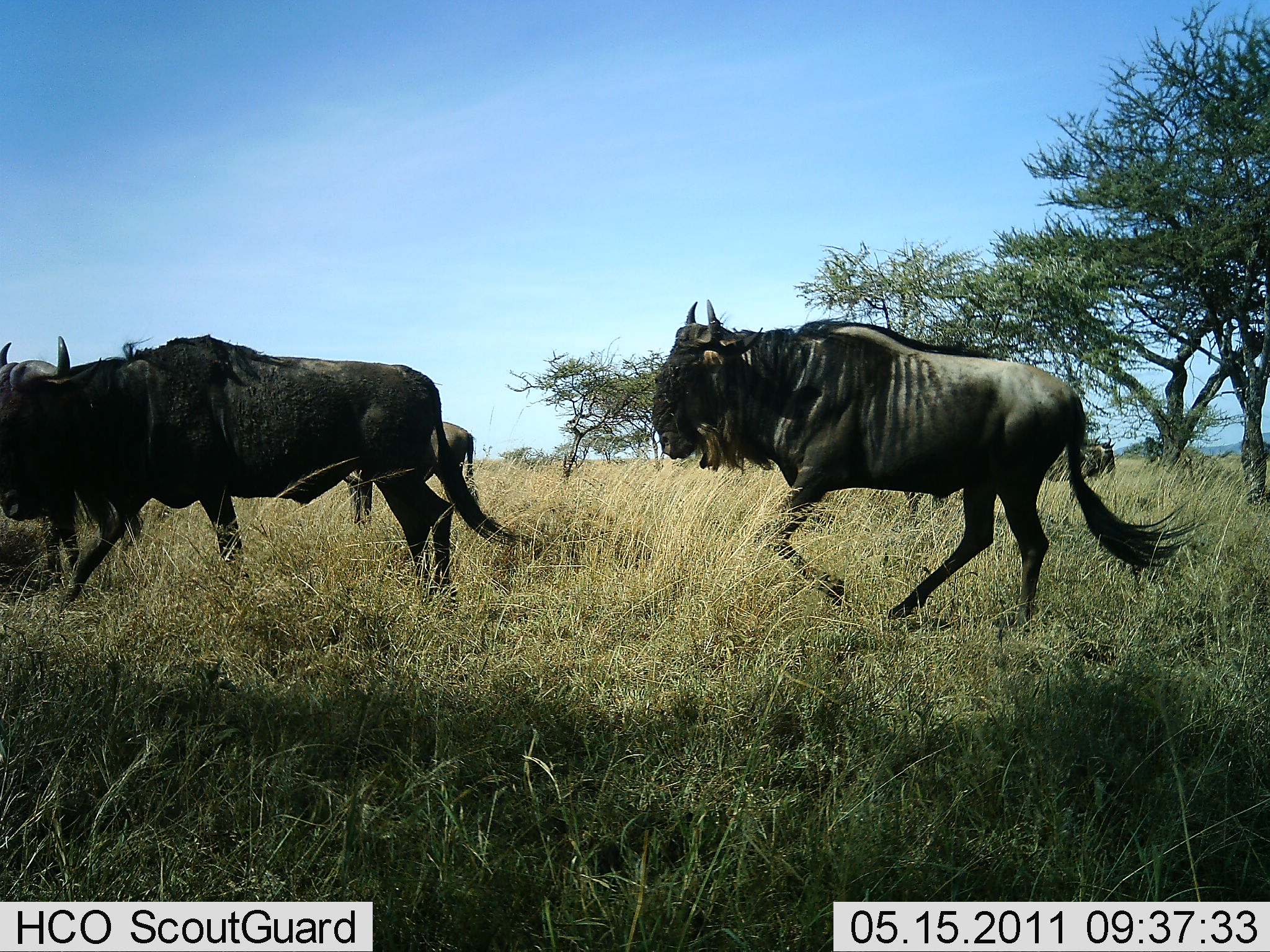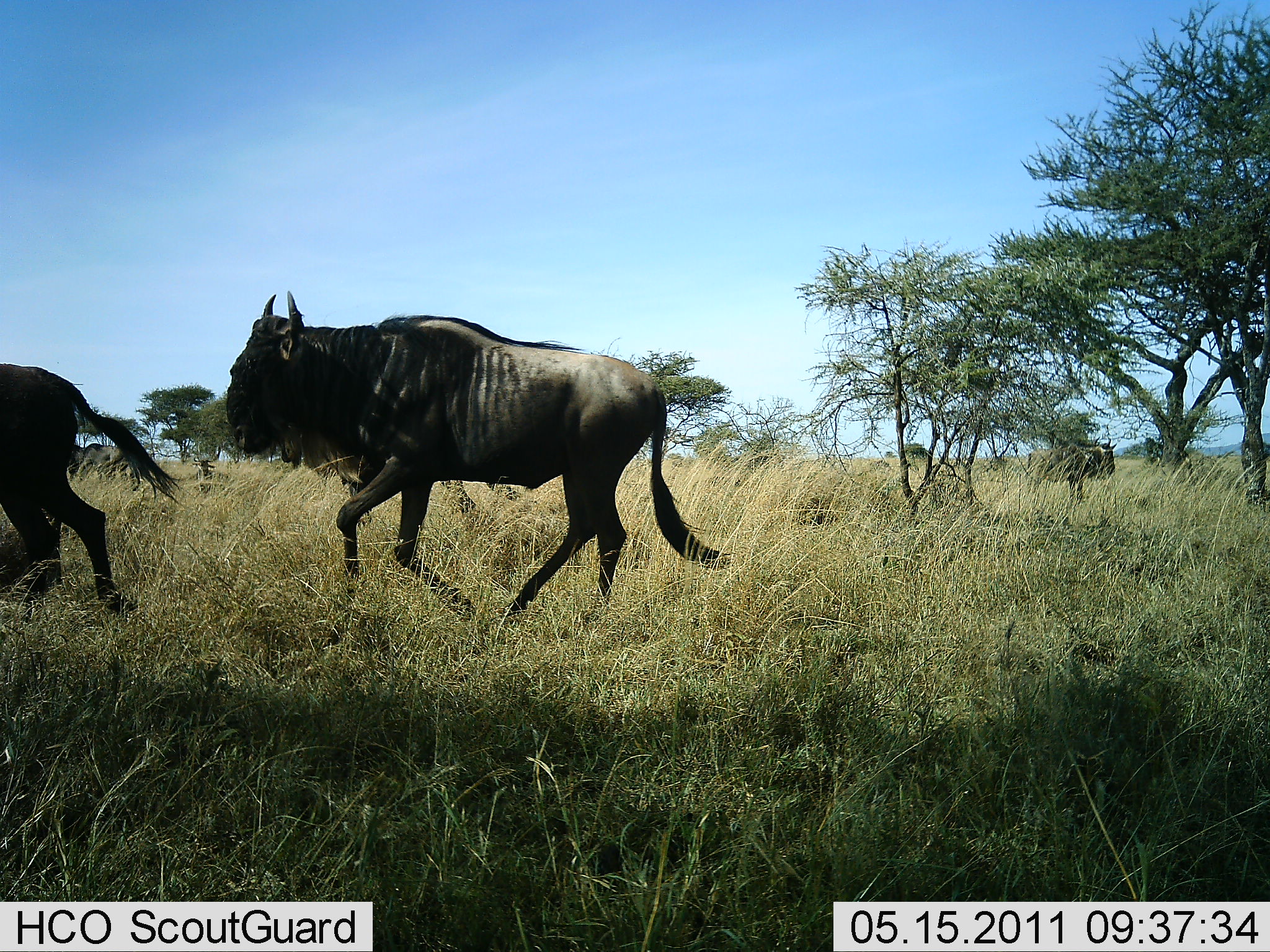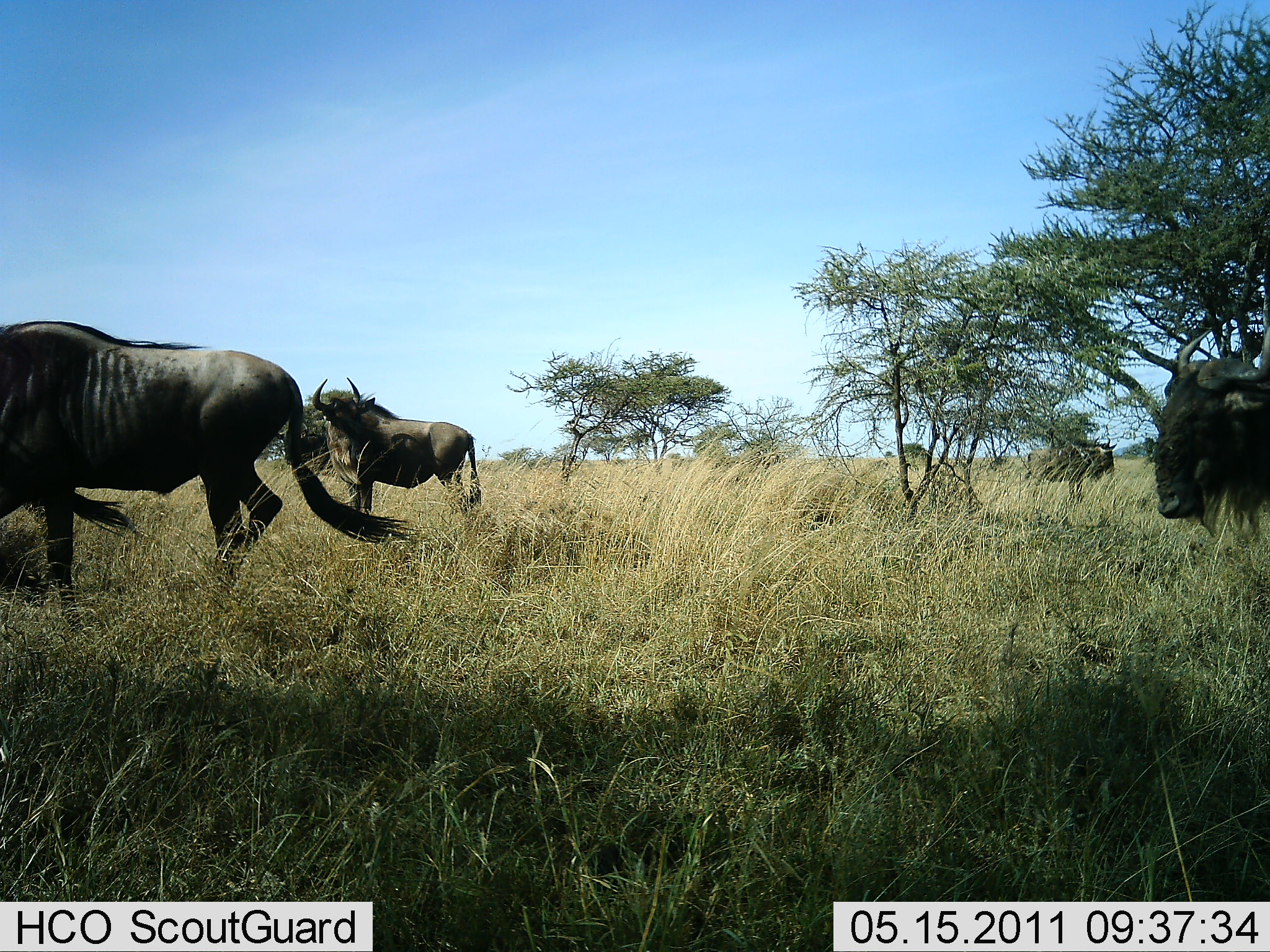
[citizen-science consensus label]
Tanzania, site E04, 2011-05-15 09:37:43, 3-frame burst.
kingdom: Animalia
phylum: Chordata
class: Mammalia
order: Artiodactyla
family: Bovidae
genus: Connochaetes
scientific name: Connochaetes taurinus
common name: blue wildebeest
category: wildebeest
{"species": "wildebeest (blue wildebeest) (Connochaetes taurinus)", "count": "4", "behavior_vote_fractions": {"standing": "8%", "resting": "8%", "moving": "100%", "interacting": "0%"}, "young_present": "0%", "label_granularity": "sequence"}